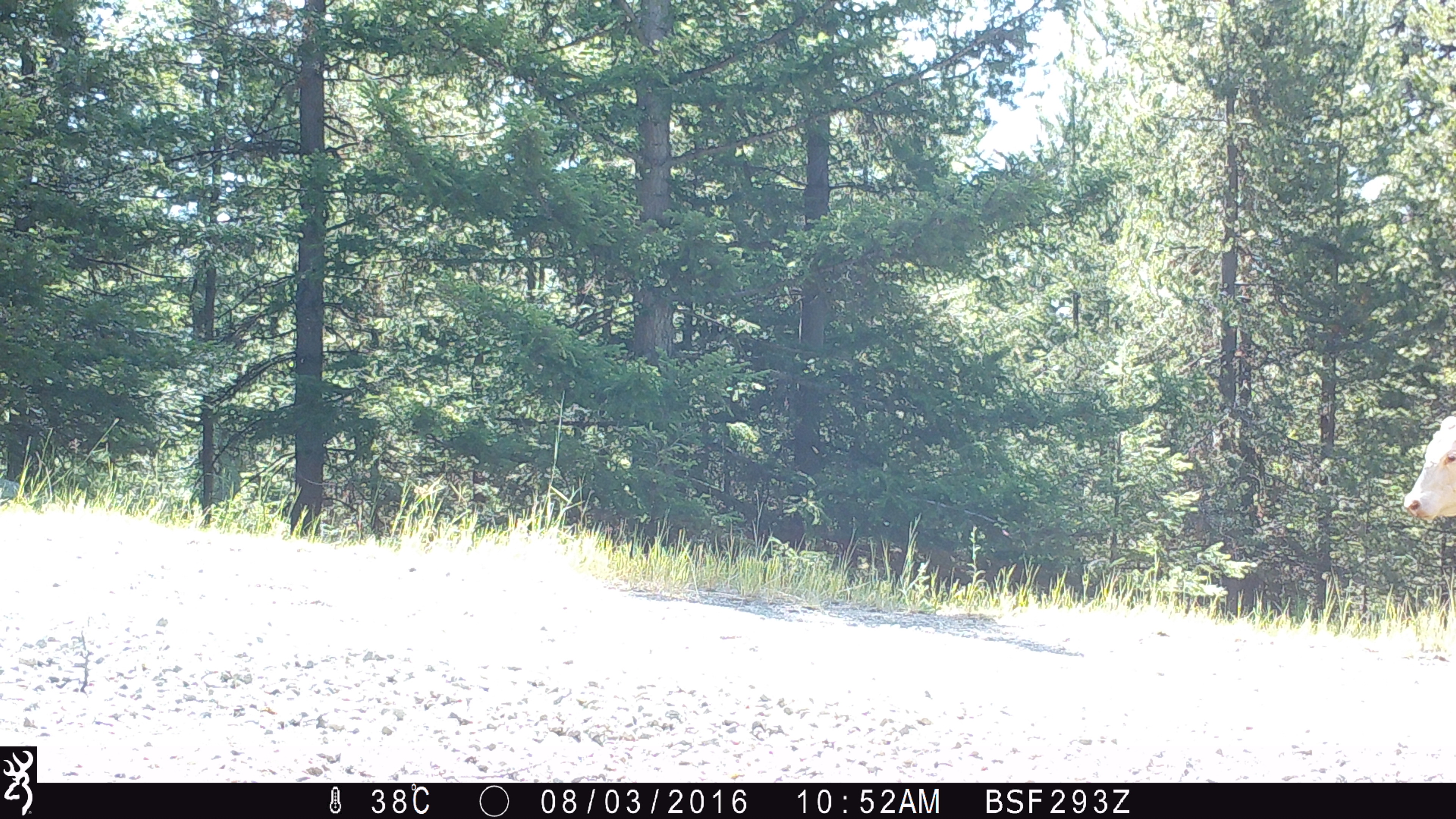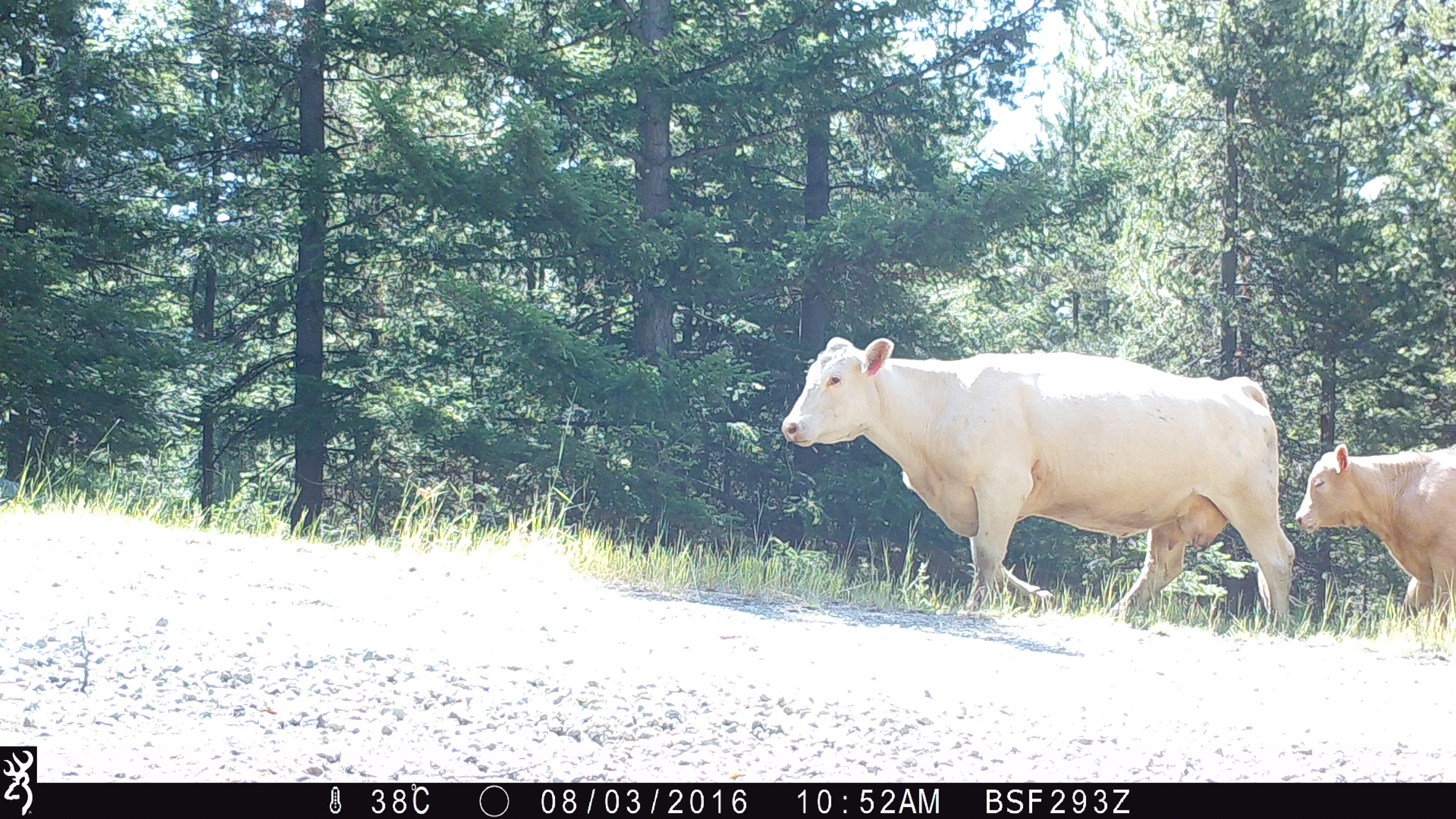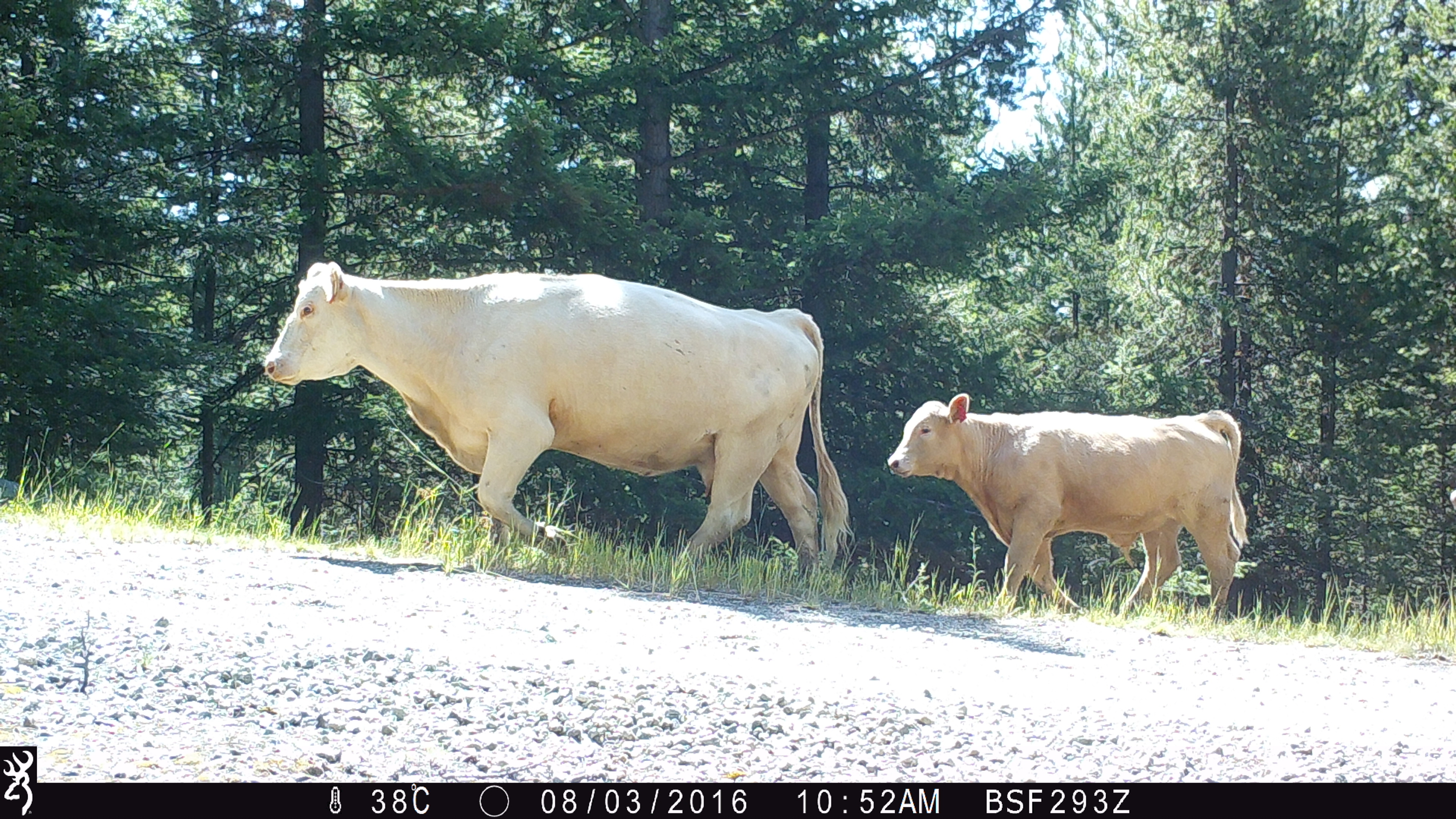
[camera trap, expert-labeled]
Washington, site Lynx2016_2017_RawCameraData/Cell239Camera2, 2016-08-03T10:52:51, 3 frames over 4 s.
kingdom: Animalia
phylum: Chordata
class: Mammalia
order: Artiodactyla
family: Bovidae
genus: Bos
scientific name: Bos taurus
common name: domestic cattle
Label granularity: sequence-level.